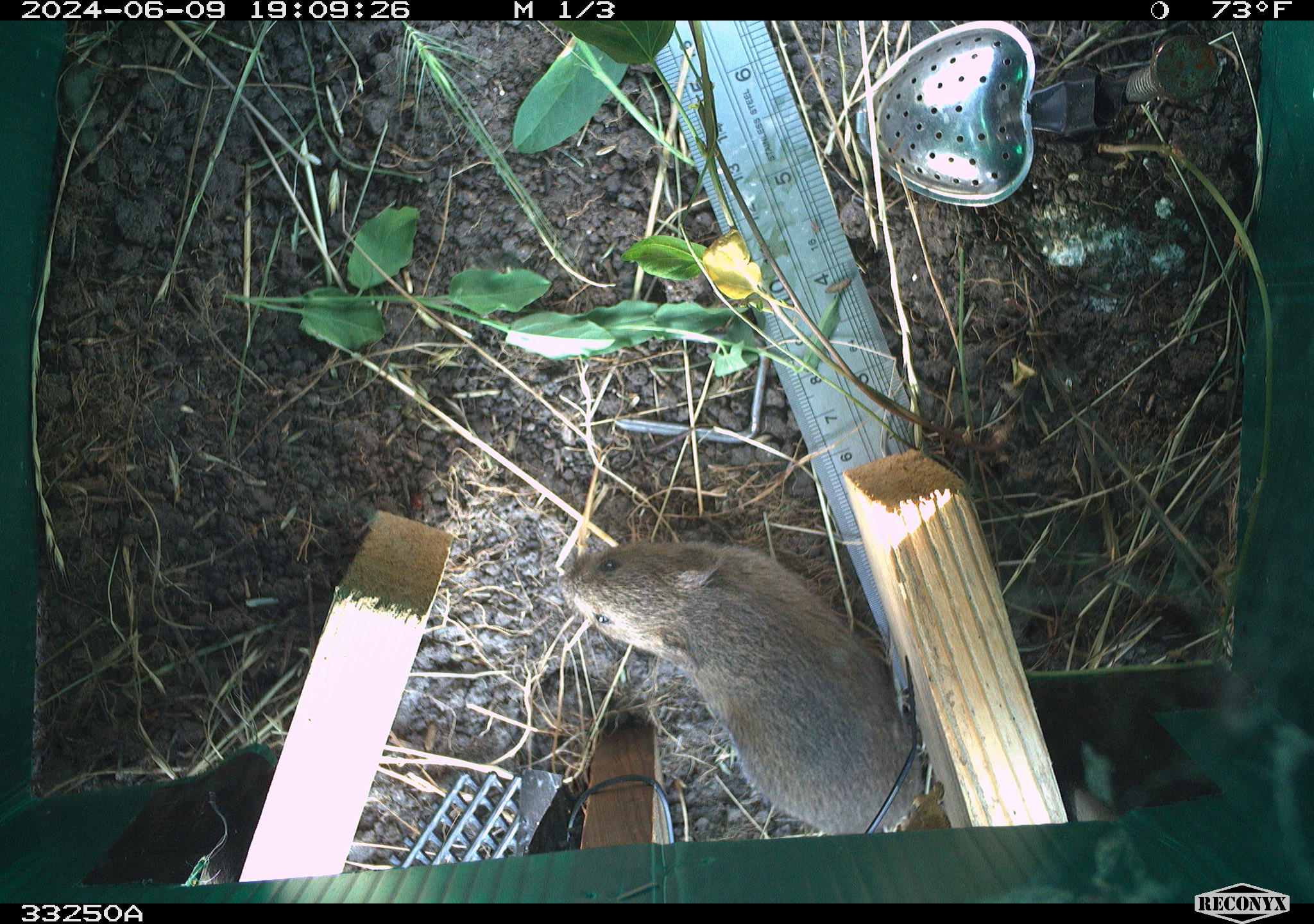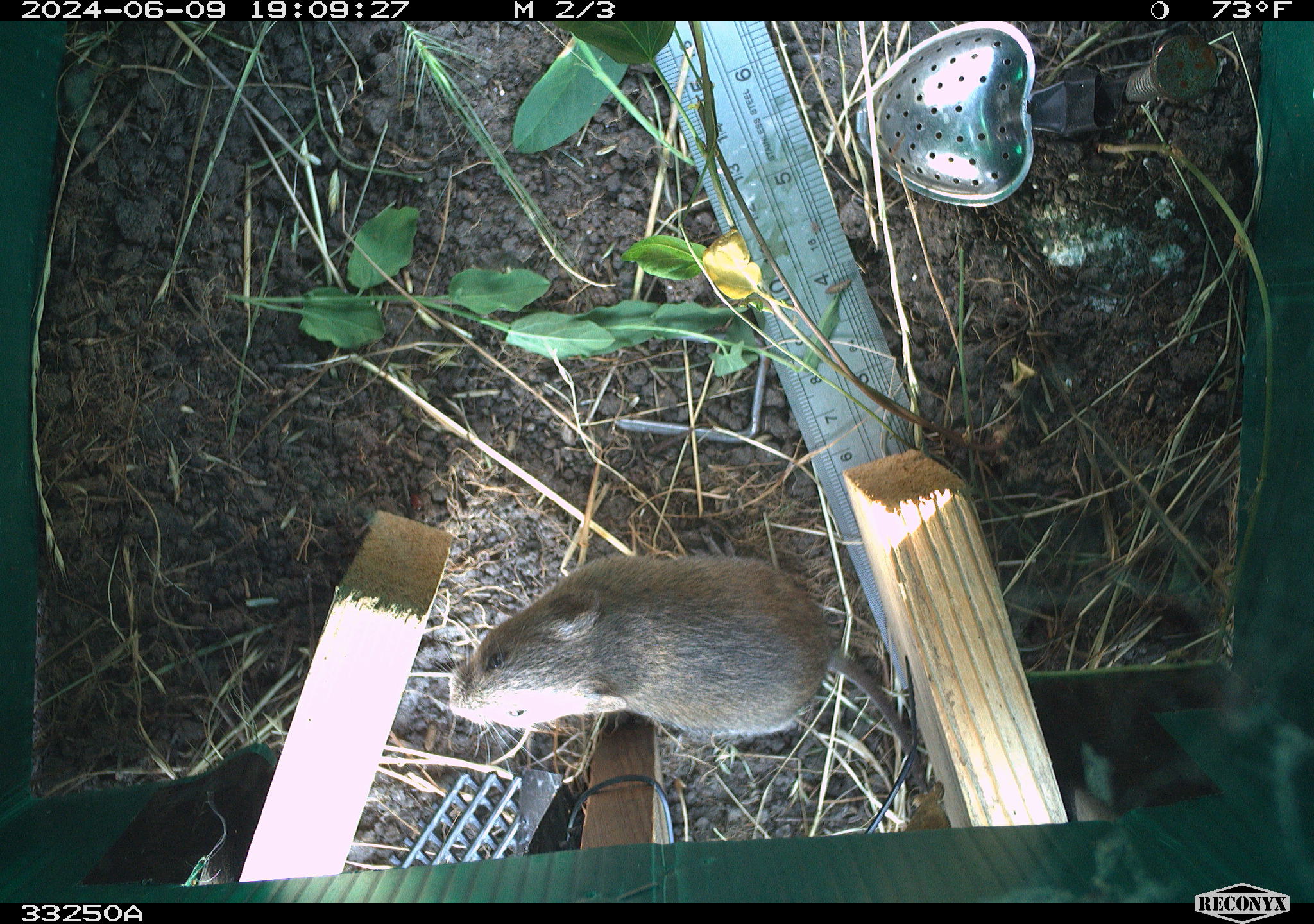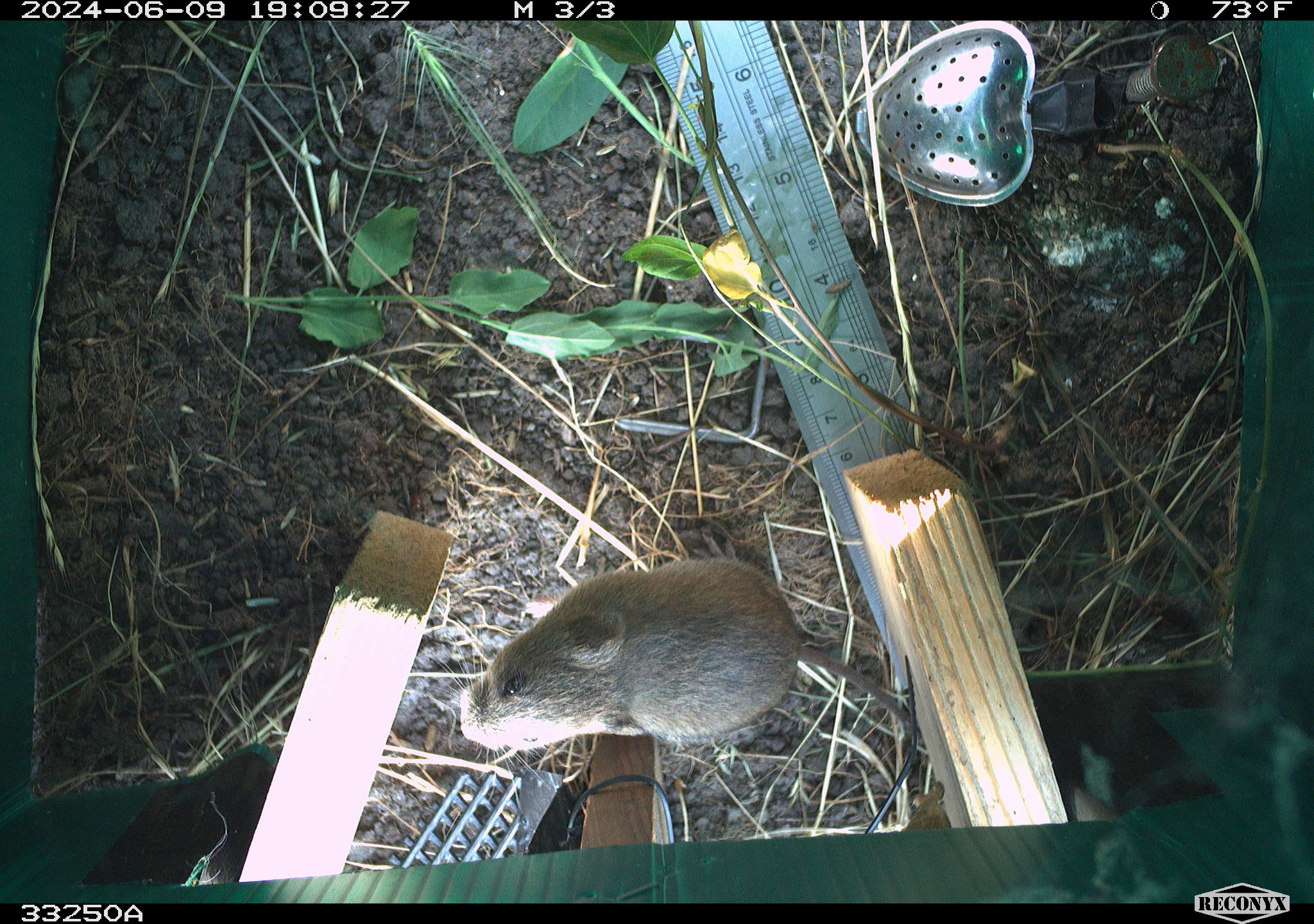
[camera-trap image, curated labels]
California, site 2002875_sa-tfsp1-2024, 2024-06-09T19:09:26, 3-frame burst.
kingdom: Animalia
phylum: Chordata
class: Mammalia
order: Rodentia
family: Cricetidae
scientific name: Arvicolinae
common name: voles, lemmings, and muskrats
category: arvicolinae subfamily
Arvicolinae subfamily (voles, lemmings, and muskrats) (Arvicolinae).